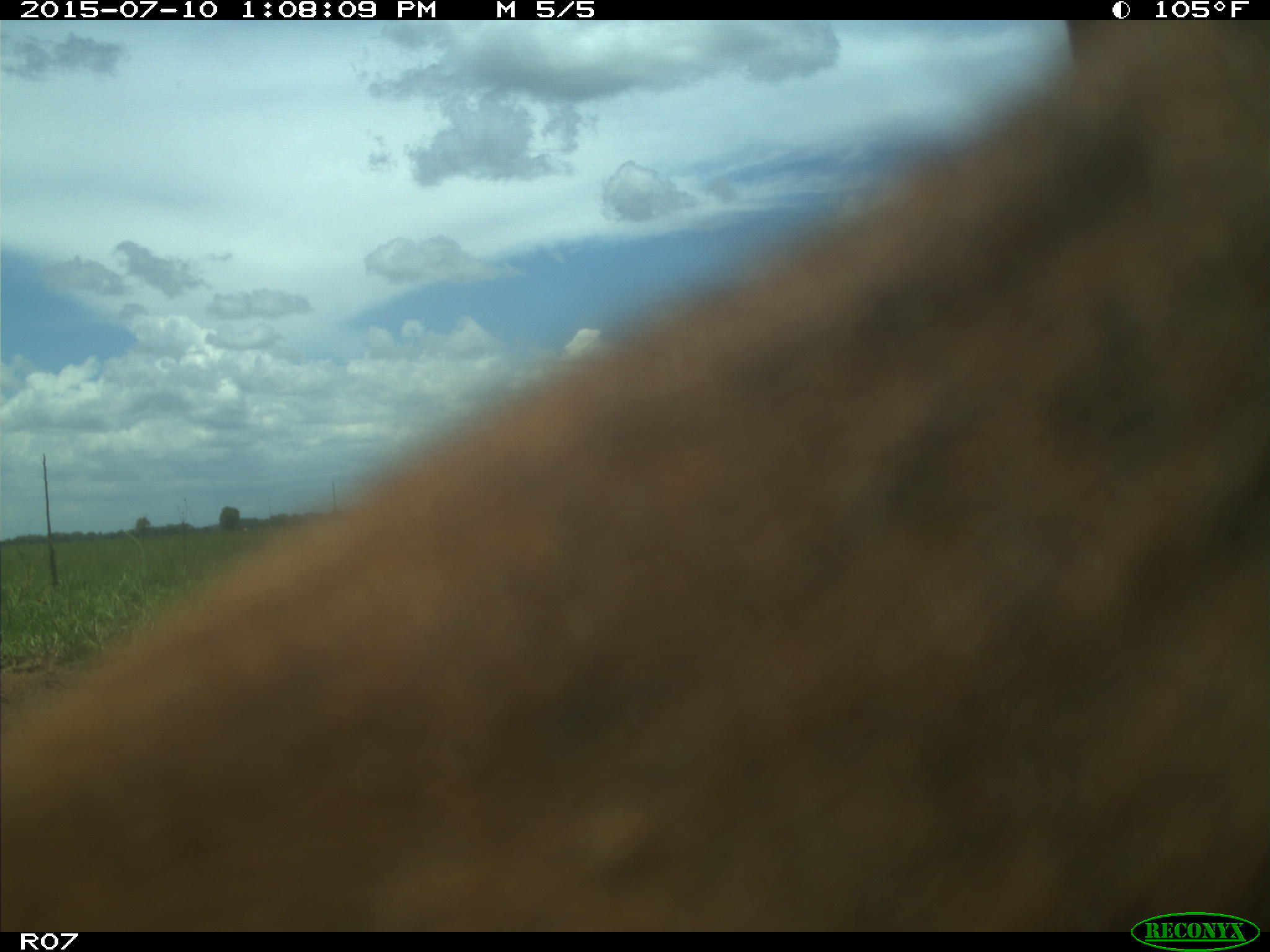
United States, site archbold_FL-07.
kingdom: Animalia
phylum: Chordata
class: Mammalia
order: Artiodactyla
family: Bovidae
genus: Bos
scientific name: Bos taurus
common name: domestic cow